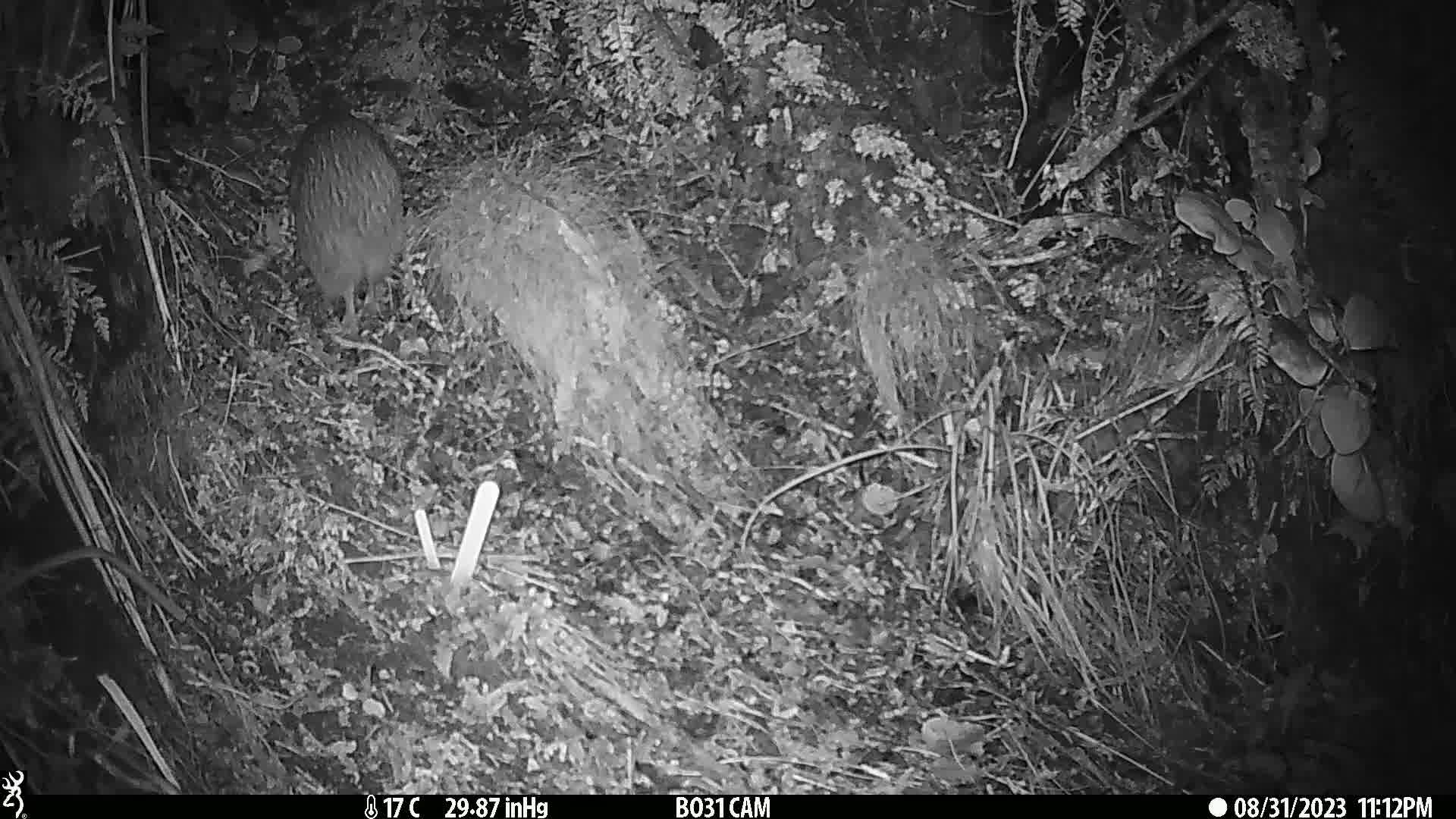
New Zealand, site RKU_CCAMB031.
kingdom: Animalia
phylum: Chordata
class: Aves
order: Apterygiformes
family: Apterygidae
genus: Apteryx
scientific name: Apteryx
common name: kiwi